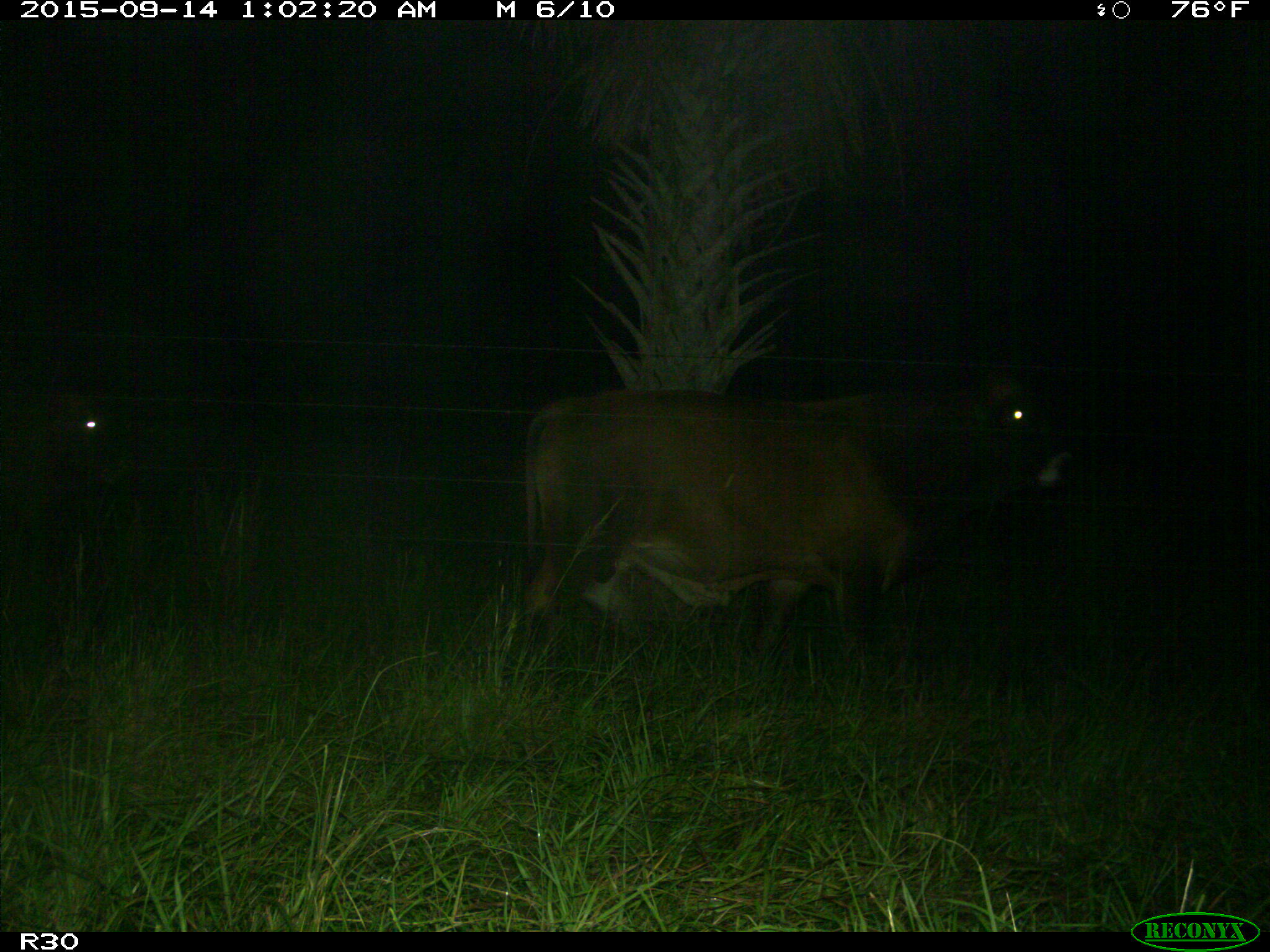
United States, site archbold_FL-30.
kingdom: Animalia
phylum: Chordata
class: Mammalia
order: Artiodactyla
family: Bovidae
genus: Bos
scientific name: Bos taurus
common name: domestic cow